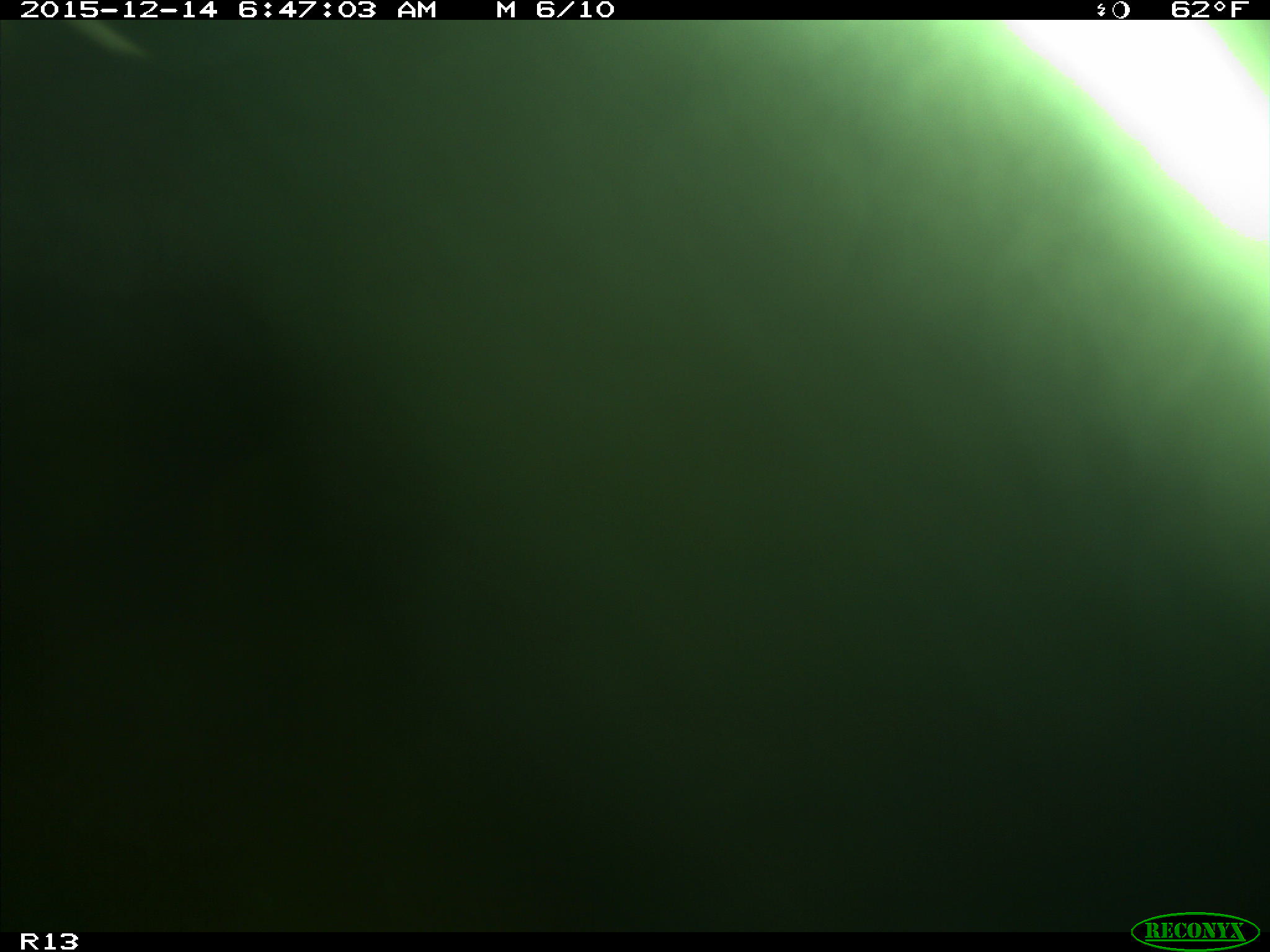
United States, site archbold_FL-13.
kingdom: Animalia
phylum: Chordata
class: Mammalia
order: Artiodactyla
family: Bovidae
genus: Bos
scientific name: Bos taurus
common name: domestic cow